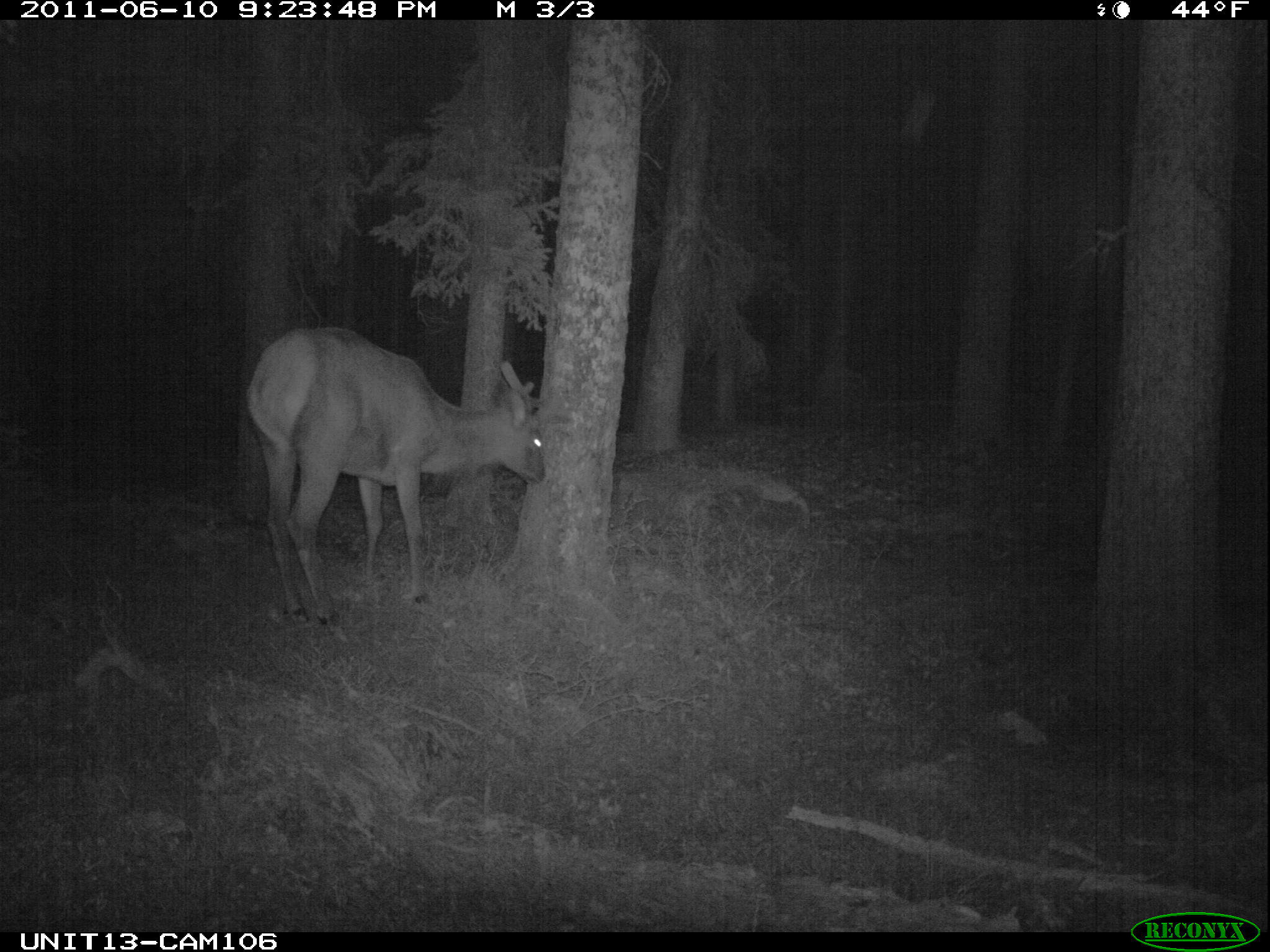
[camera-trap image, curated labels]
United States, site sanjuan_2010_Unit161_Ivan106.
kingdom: Animalia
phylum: Chordata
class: Mammalia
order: Artiodactyla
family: Cervidae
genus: Cervus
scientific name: Cervus elaphus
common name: red deer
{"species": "Cervus elaphus (red deer)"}